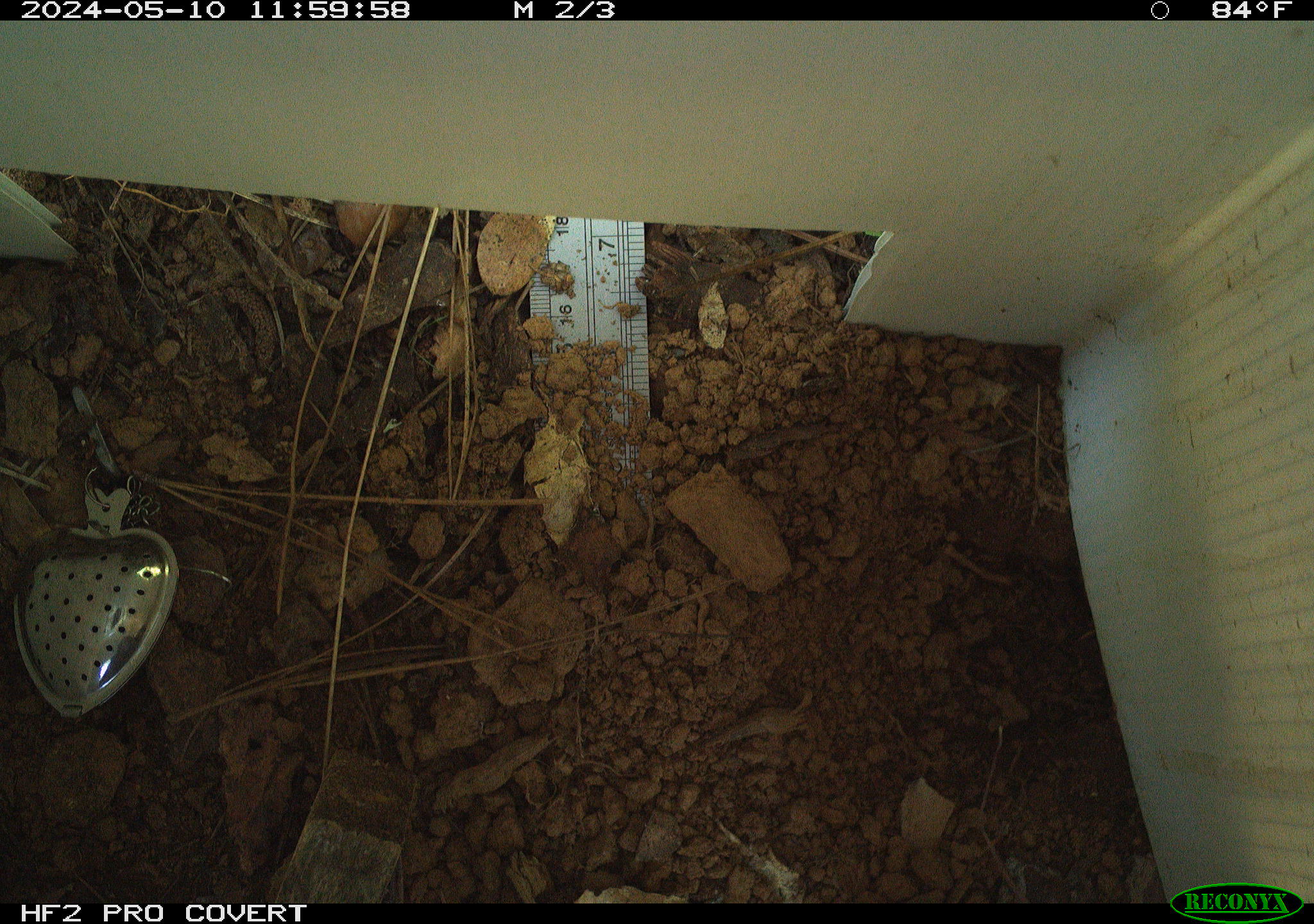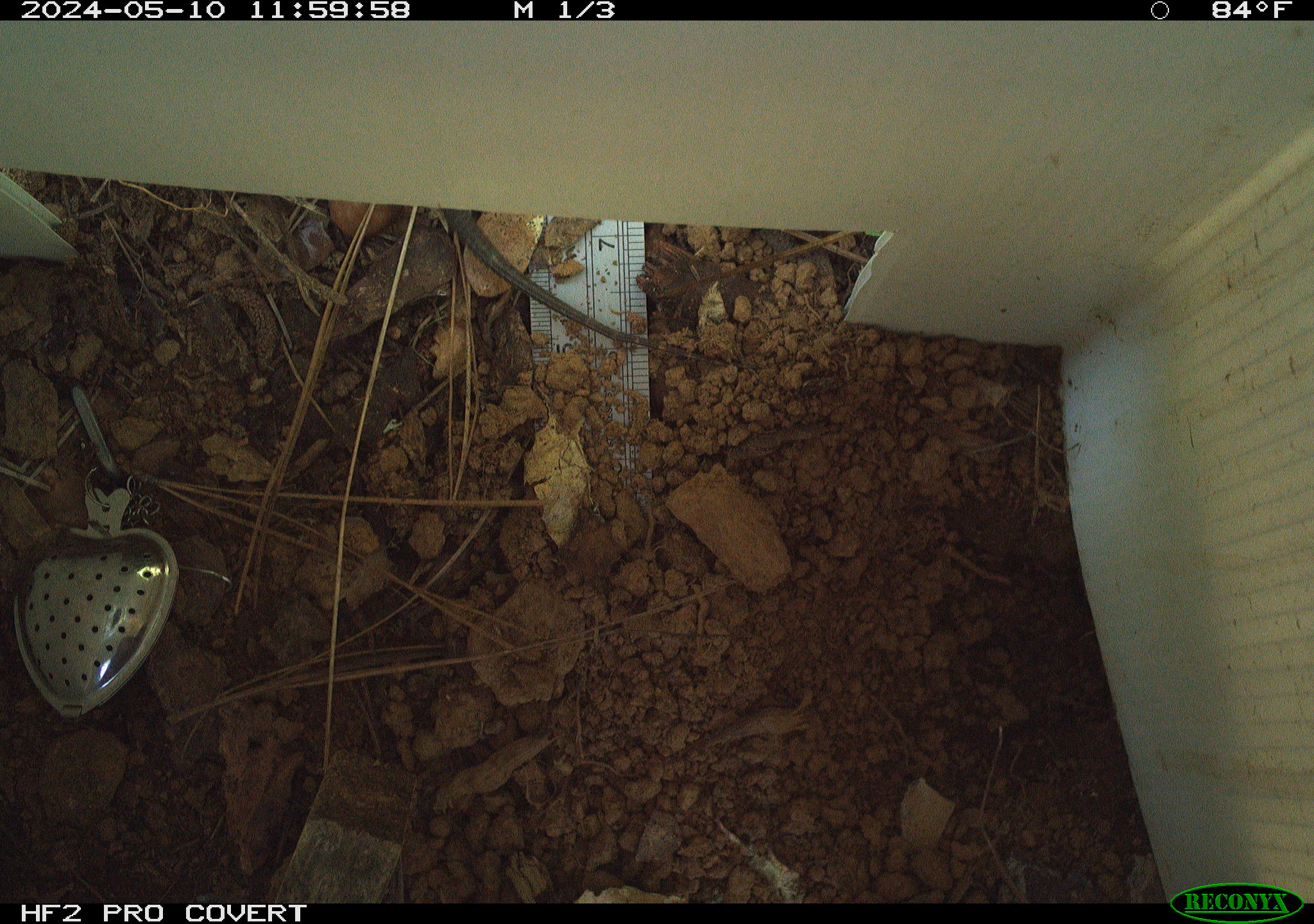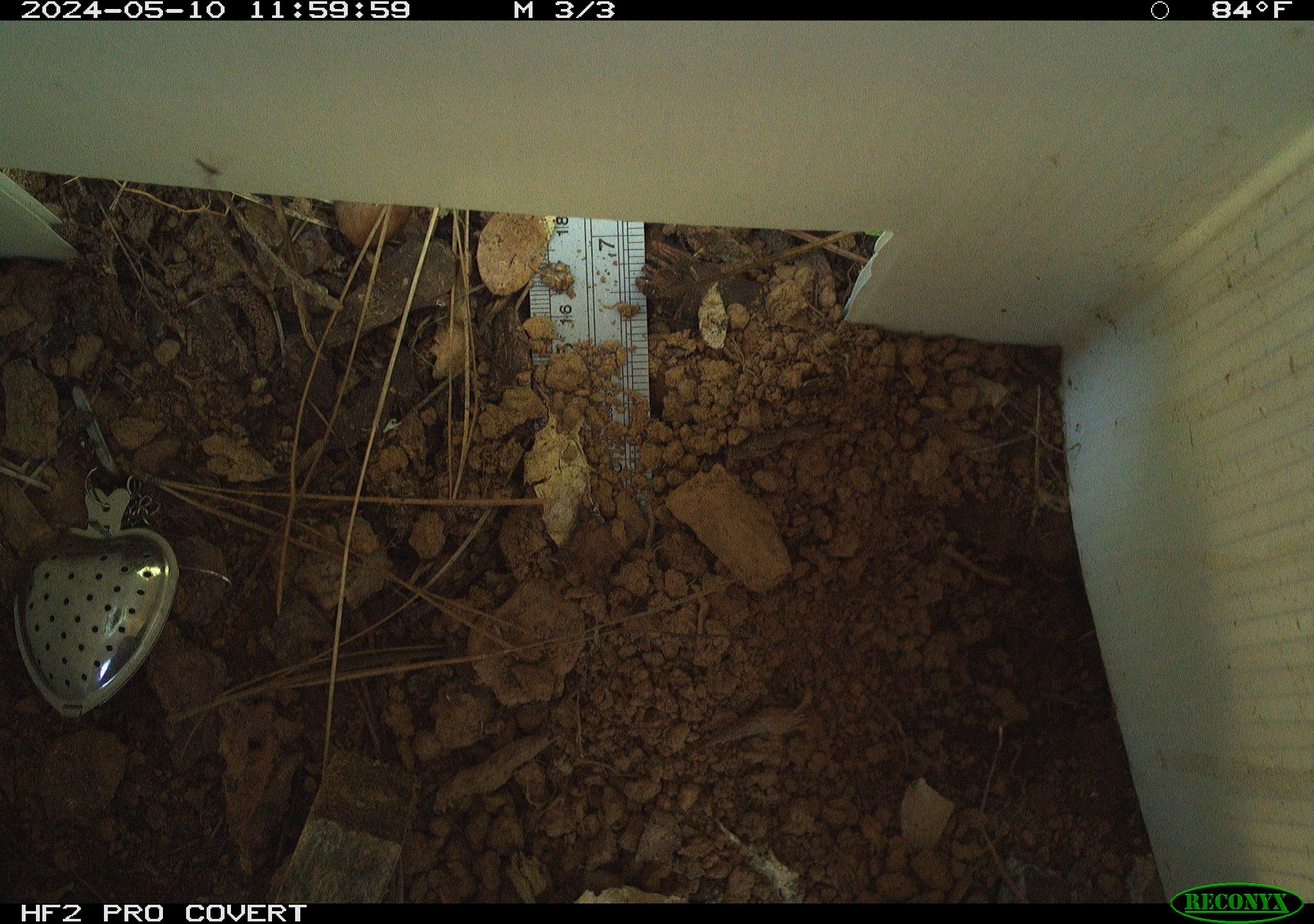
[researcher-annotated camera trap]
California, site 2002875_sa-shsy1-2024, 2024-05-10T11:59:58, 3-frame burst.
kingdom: Animalia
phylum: Chordata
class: Reptilia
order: Squamata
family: Phrynosomatidae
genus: Sceloporus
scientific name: Sceloporus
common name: spiny lizards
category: sceloporus species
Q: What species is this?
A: Sceloporus species (spiny lizards) (Sceloporus).